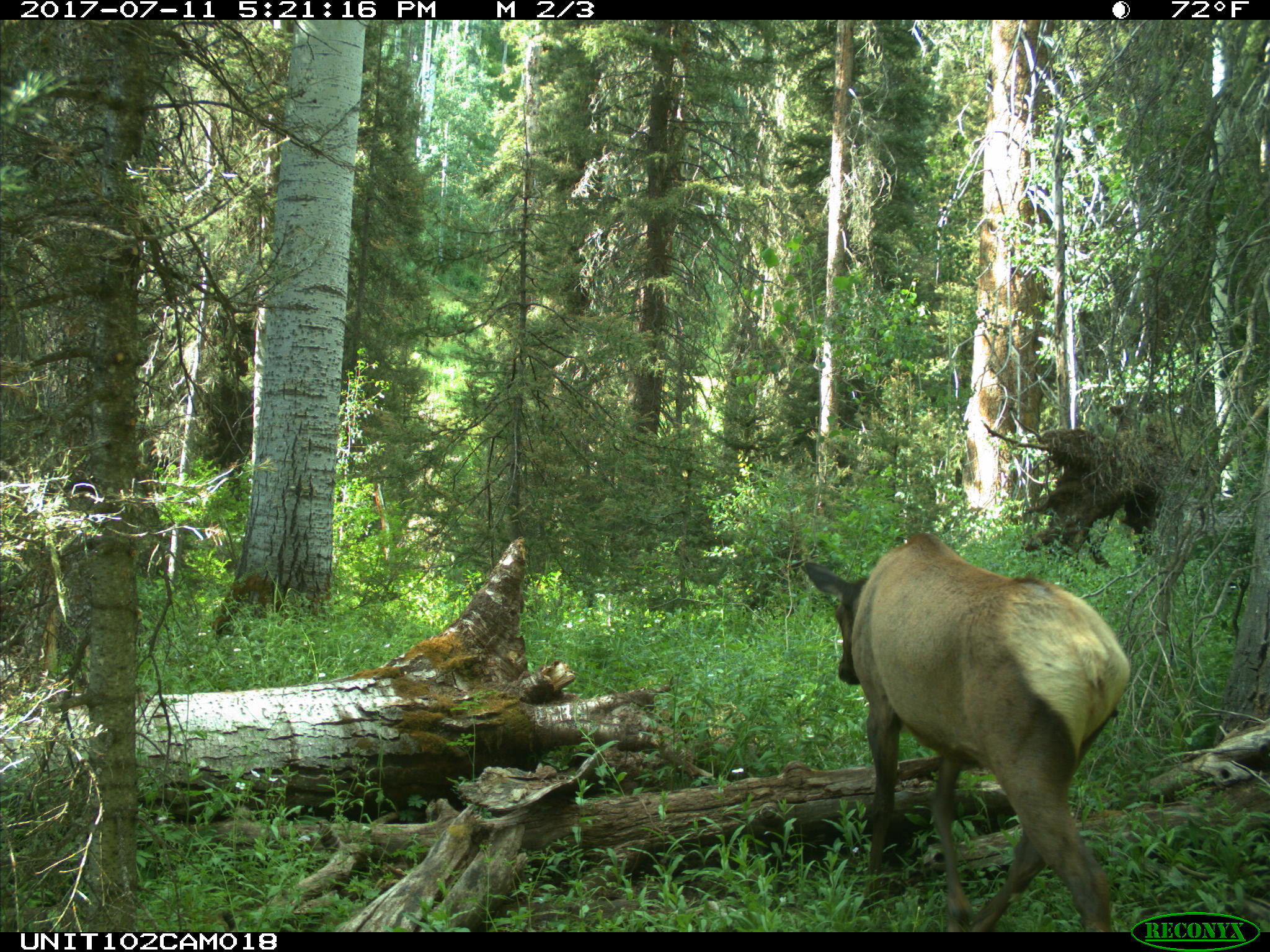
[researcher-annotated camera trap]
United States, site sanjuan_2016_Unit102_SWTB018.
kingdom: Animalia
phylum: Chordata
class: Mammalia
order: Artiodactyla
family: Cervidae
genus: Cervus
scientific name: Cervus elaphus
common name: red deer